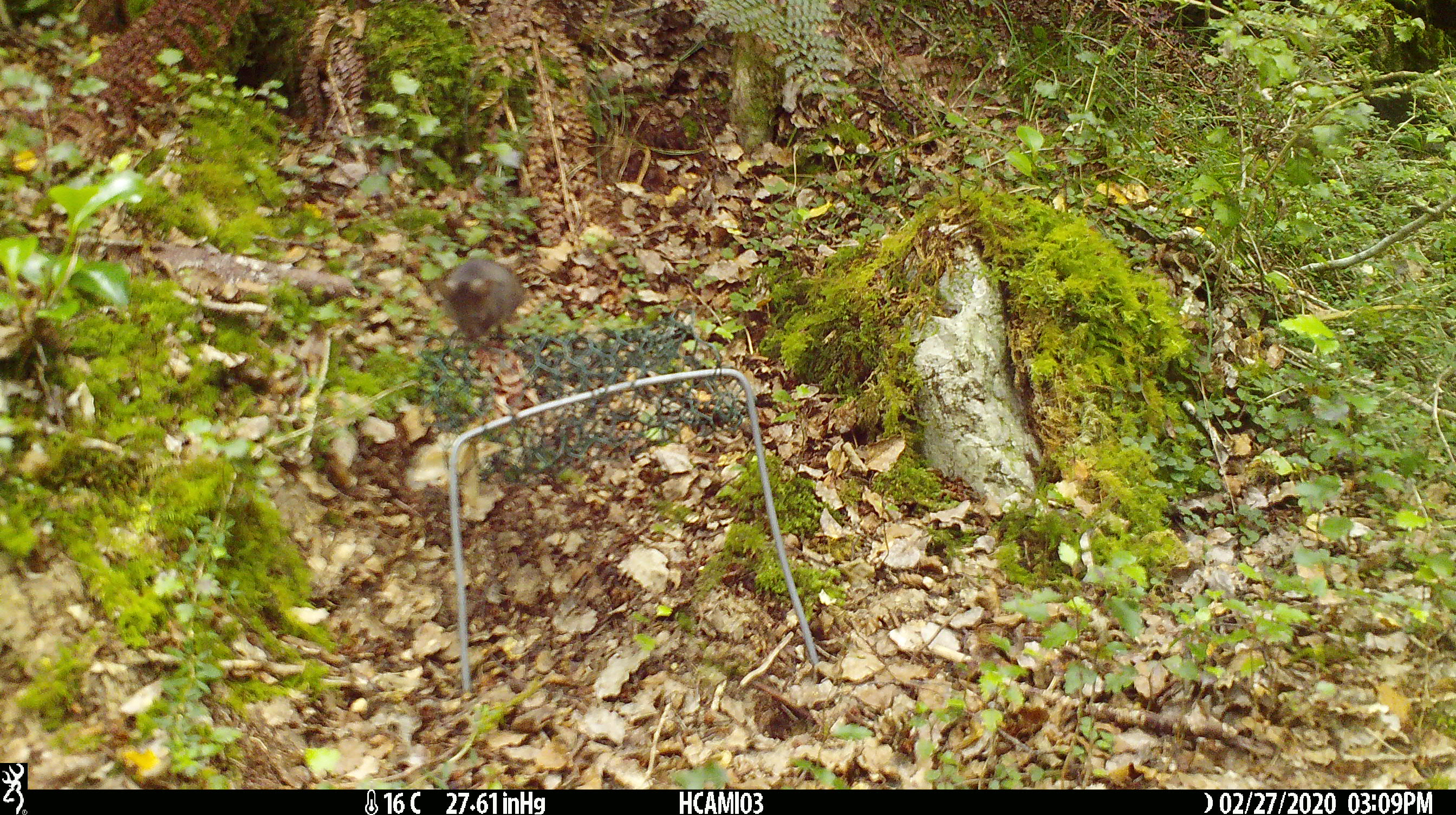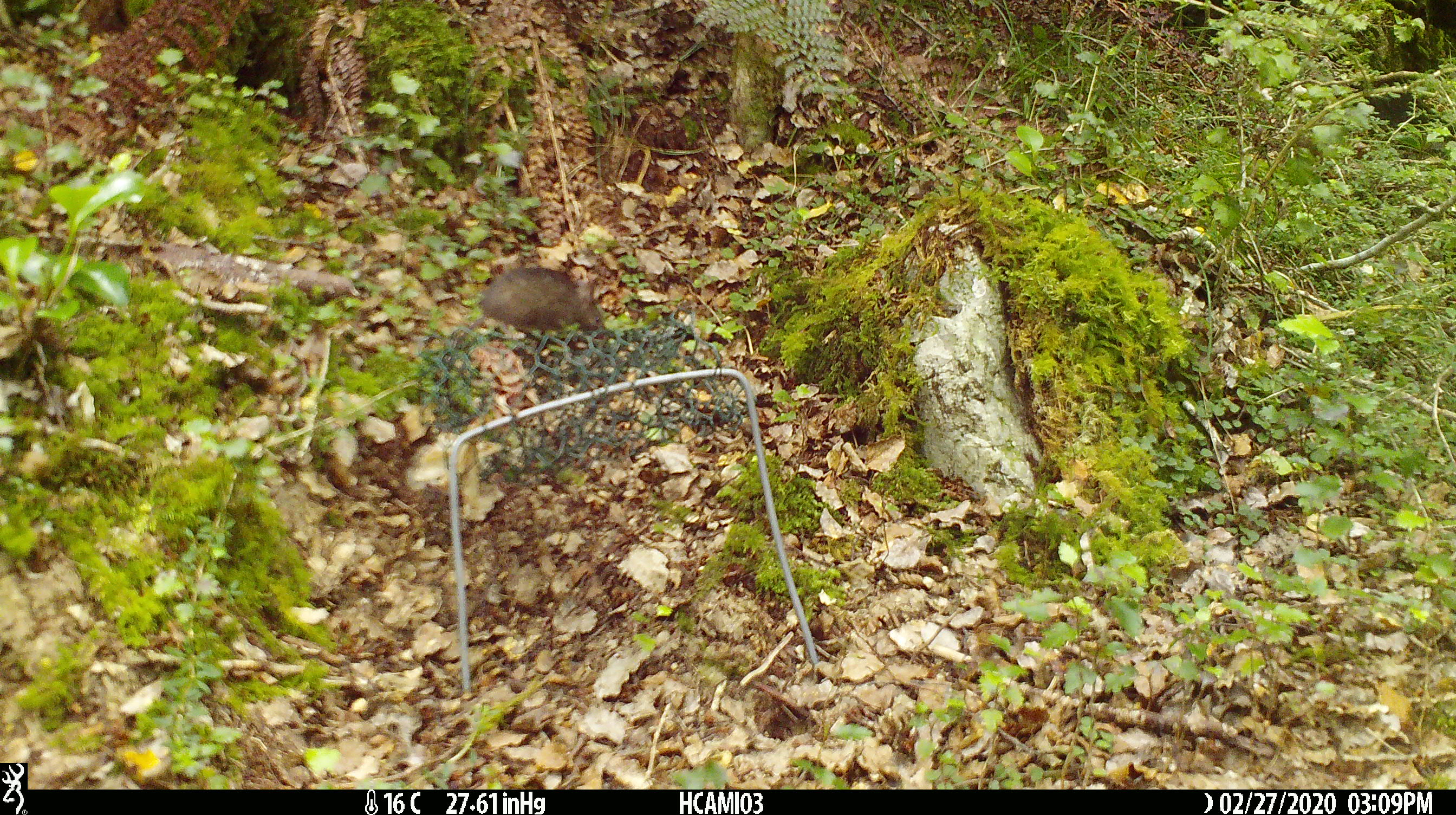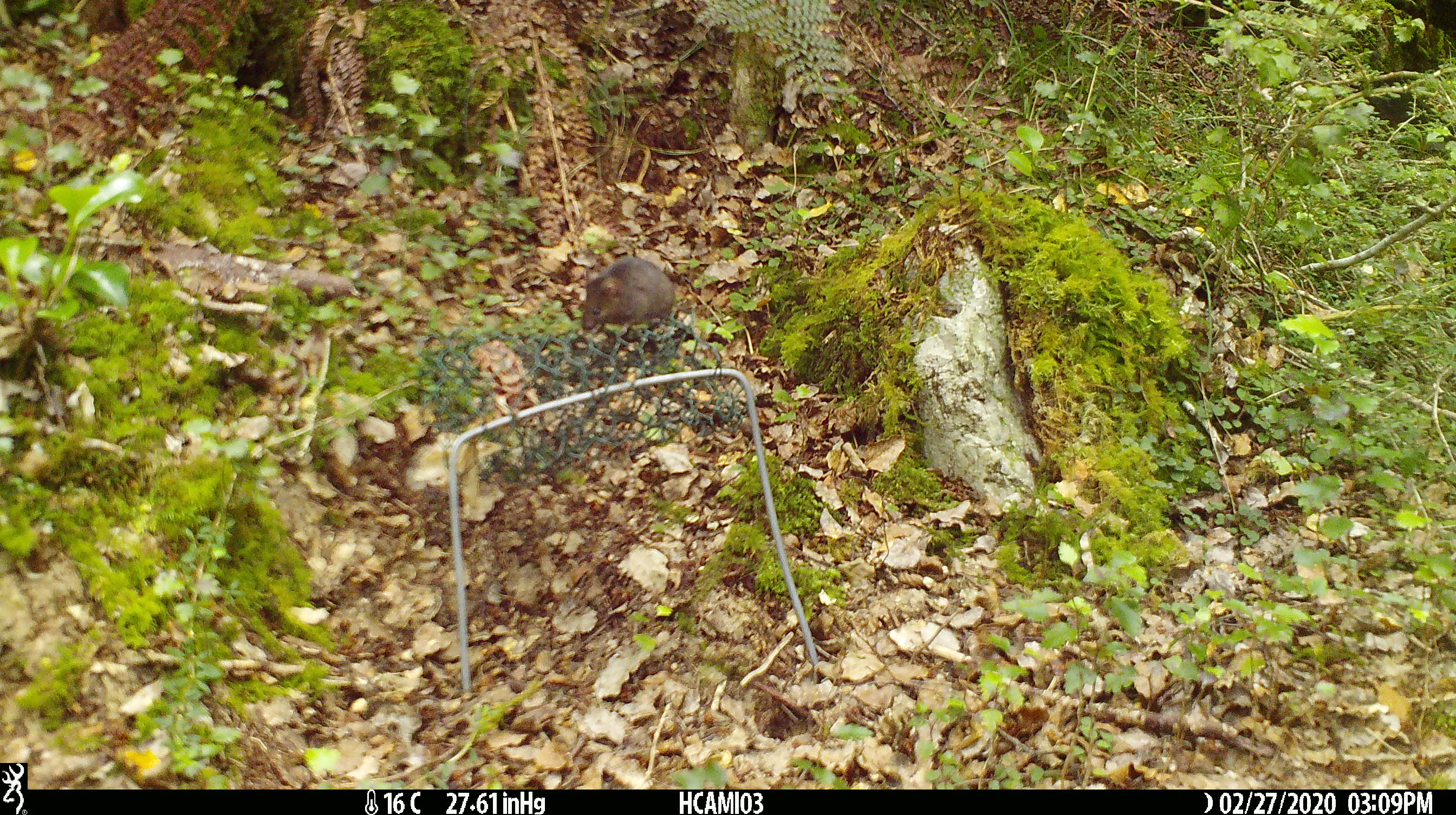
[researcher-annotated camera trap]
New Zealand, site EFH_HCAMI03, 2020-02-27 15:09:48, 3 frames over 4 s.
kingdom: Animalia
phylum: Chordata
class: Mammalia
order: Rodentia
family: Muridae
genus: Mus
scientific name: Mus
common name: mouse